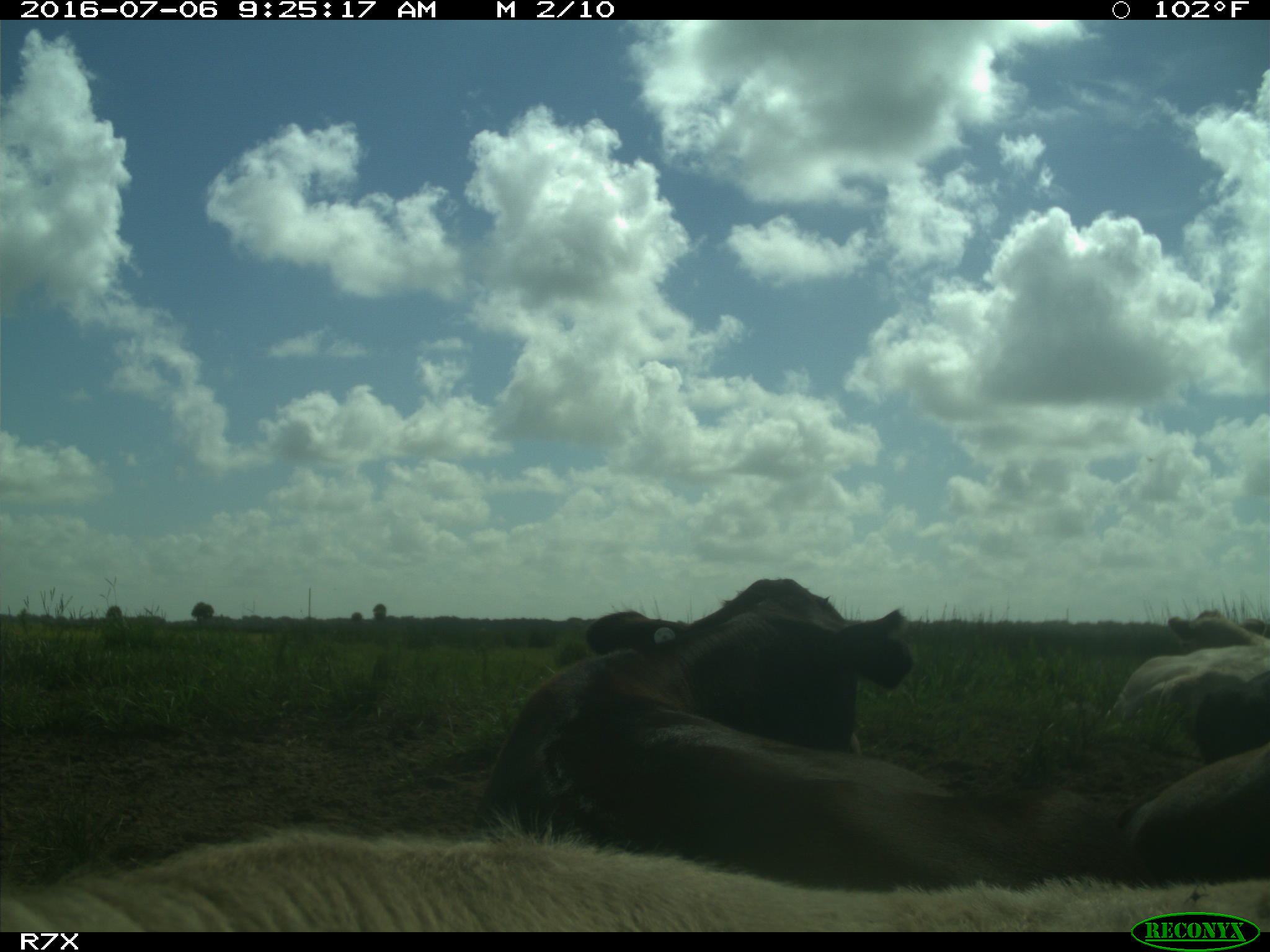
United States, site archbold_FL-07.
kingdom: Animalia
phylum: Chordata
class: Mammalia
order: Artiodactyla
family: Bovidae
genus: Bos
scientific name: Bos taurus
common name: domestic cow